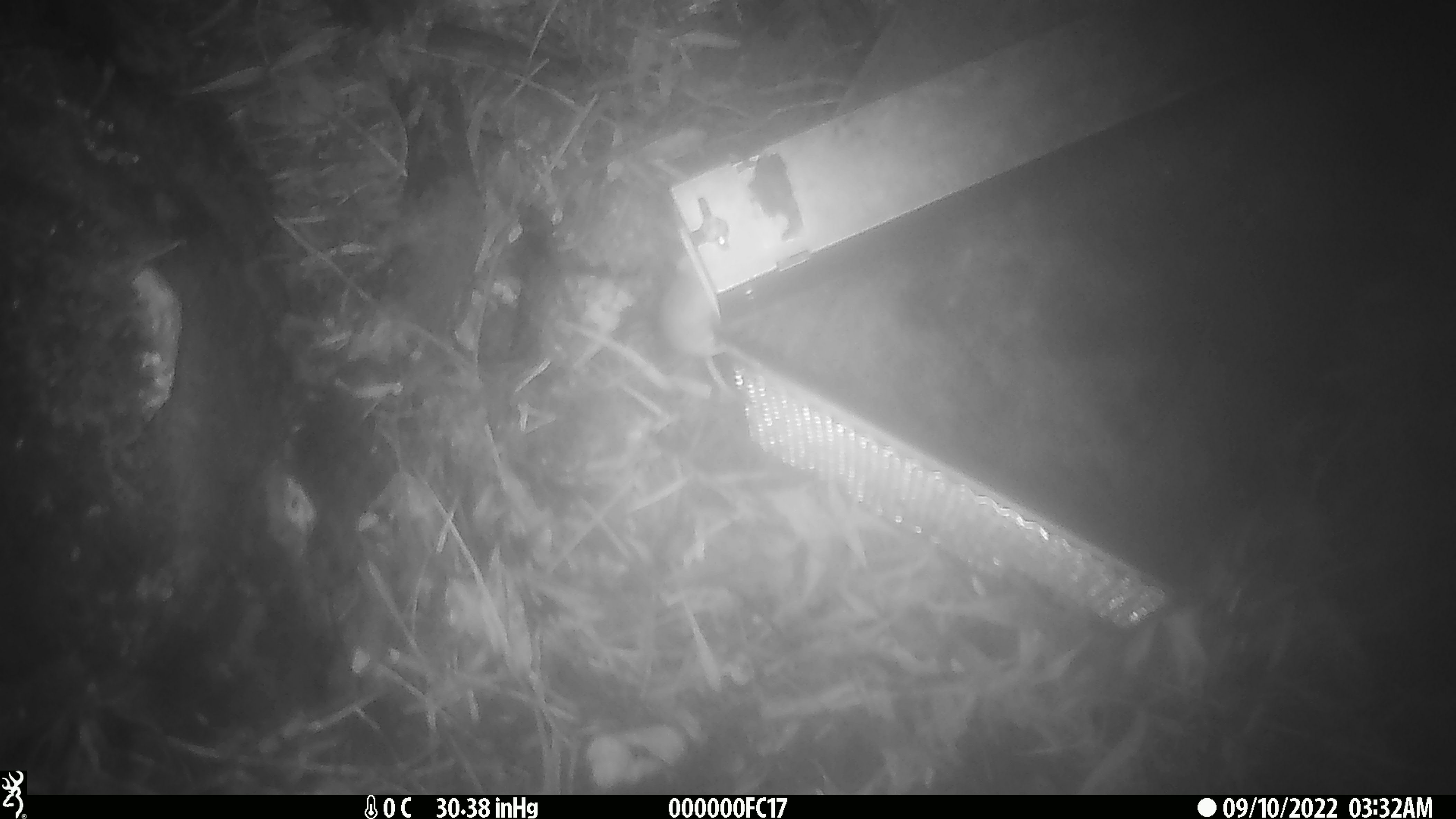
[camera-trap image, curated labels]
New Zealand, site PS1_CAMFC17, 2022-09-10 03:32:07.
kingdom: Animalia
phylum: Chordata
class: Mammalia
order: Rodentia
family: Muridae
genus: Mus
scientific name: Mus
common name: mouse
Mouse (Mus).